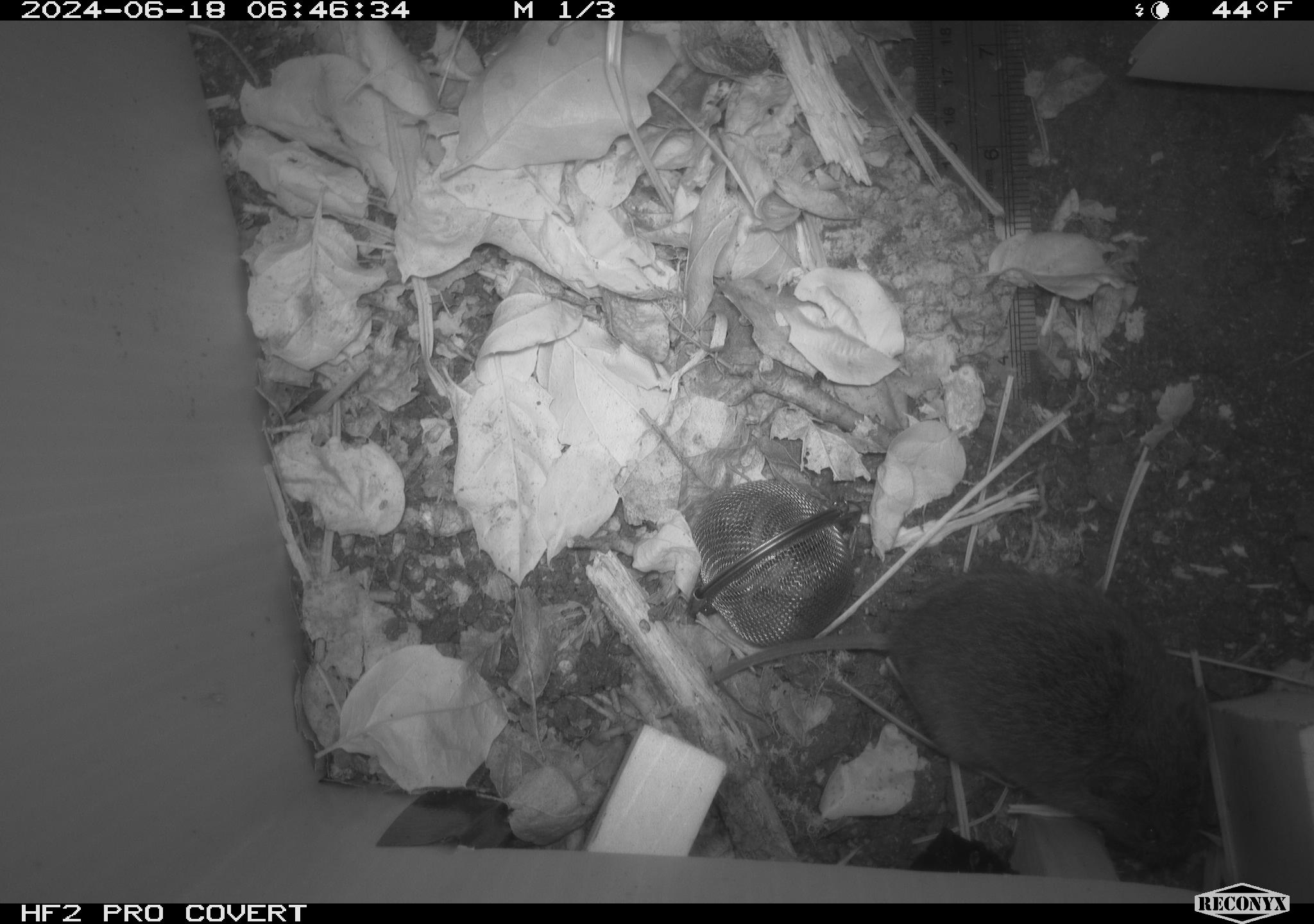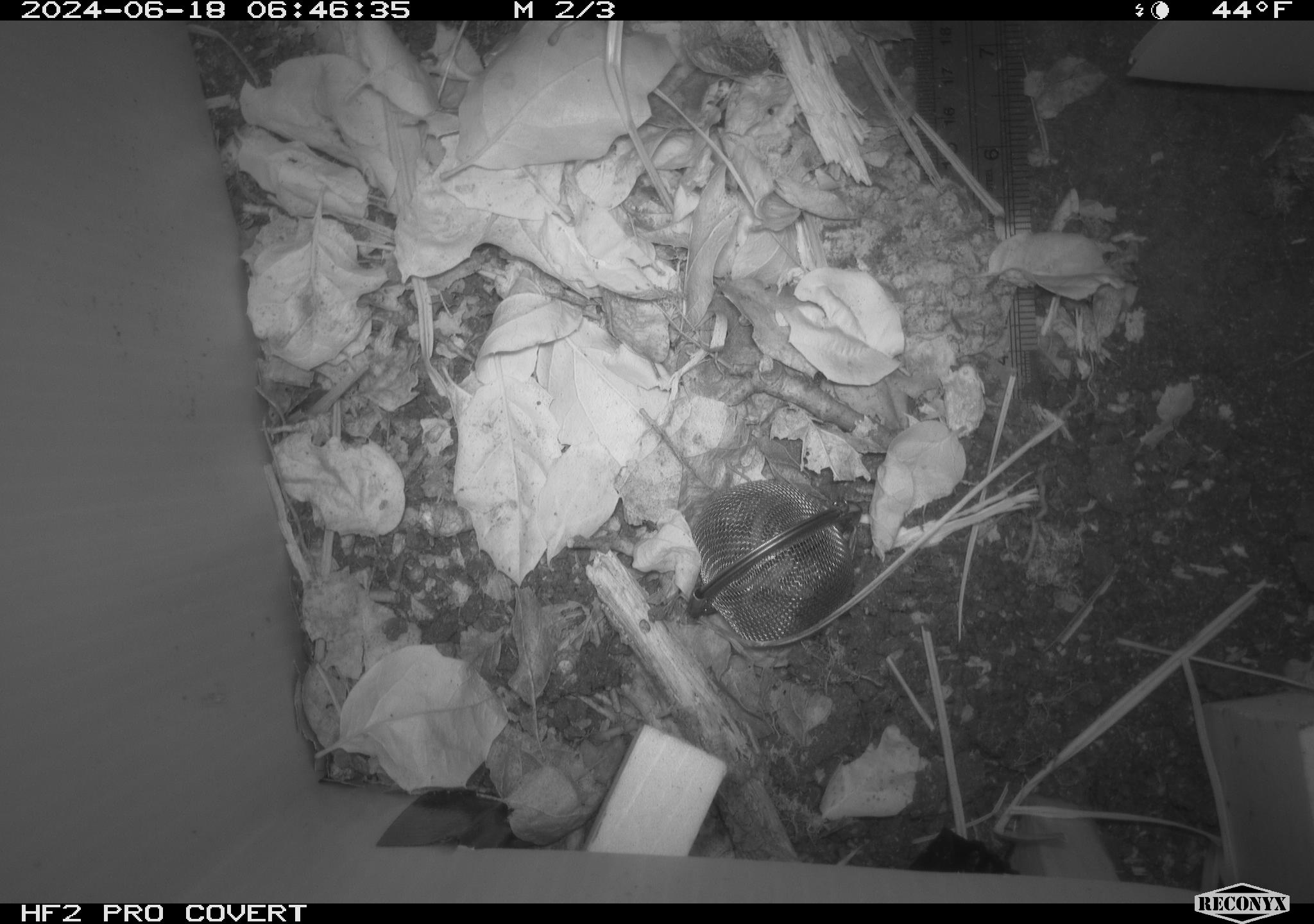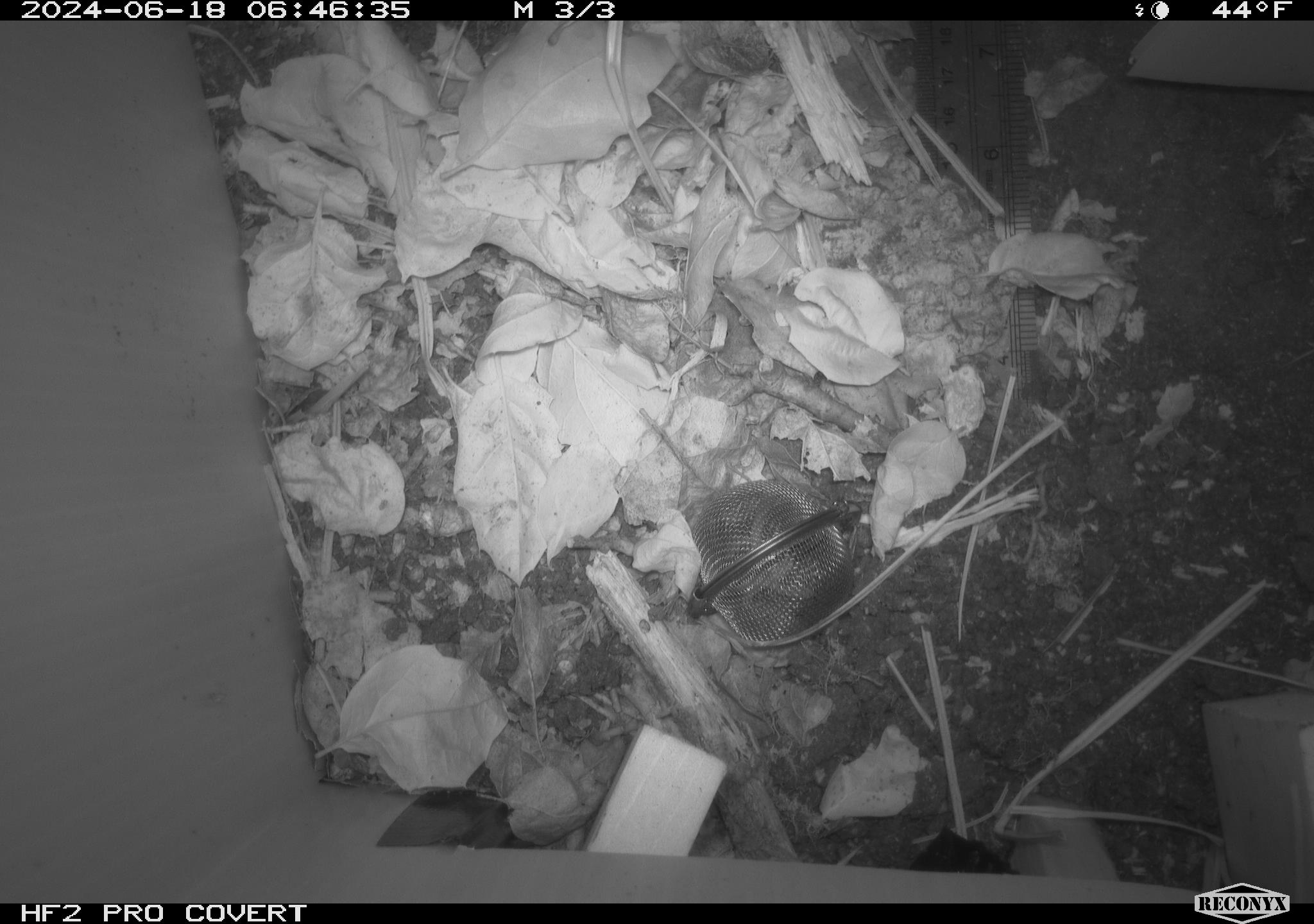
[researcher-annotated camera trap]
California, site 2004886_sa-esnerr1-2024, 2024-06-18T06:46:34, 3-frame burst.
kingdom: Animalia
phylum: Chordata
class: Mammalia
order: Rodentia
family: Cricetidae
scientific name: Cricetidae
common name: hamsters, voles, lemmings, and allies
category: cricetidae family